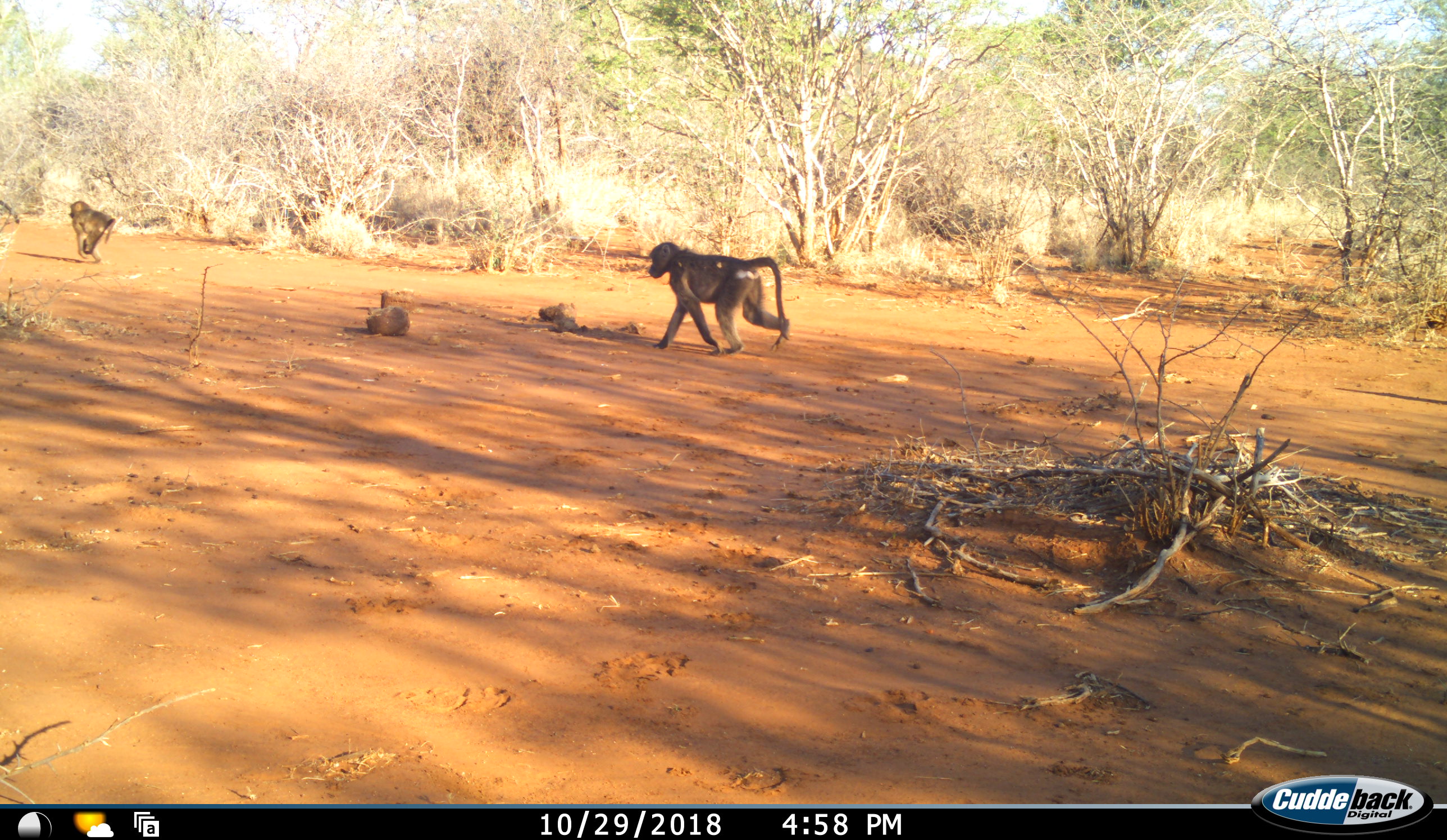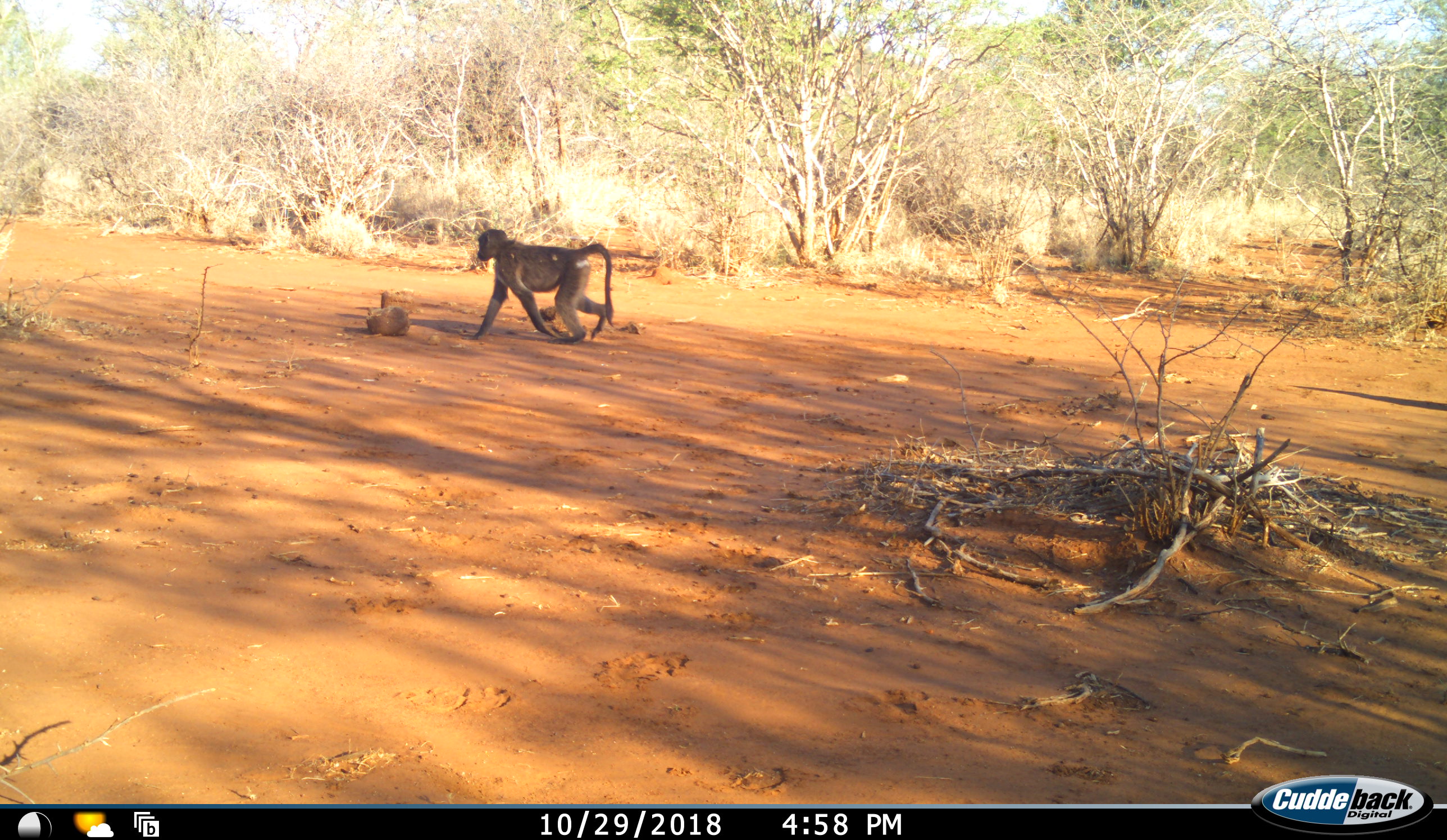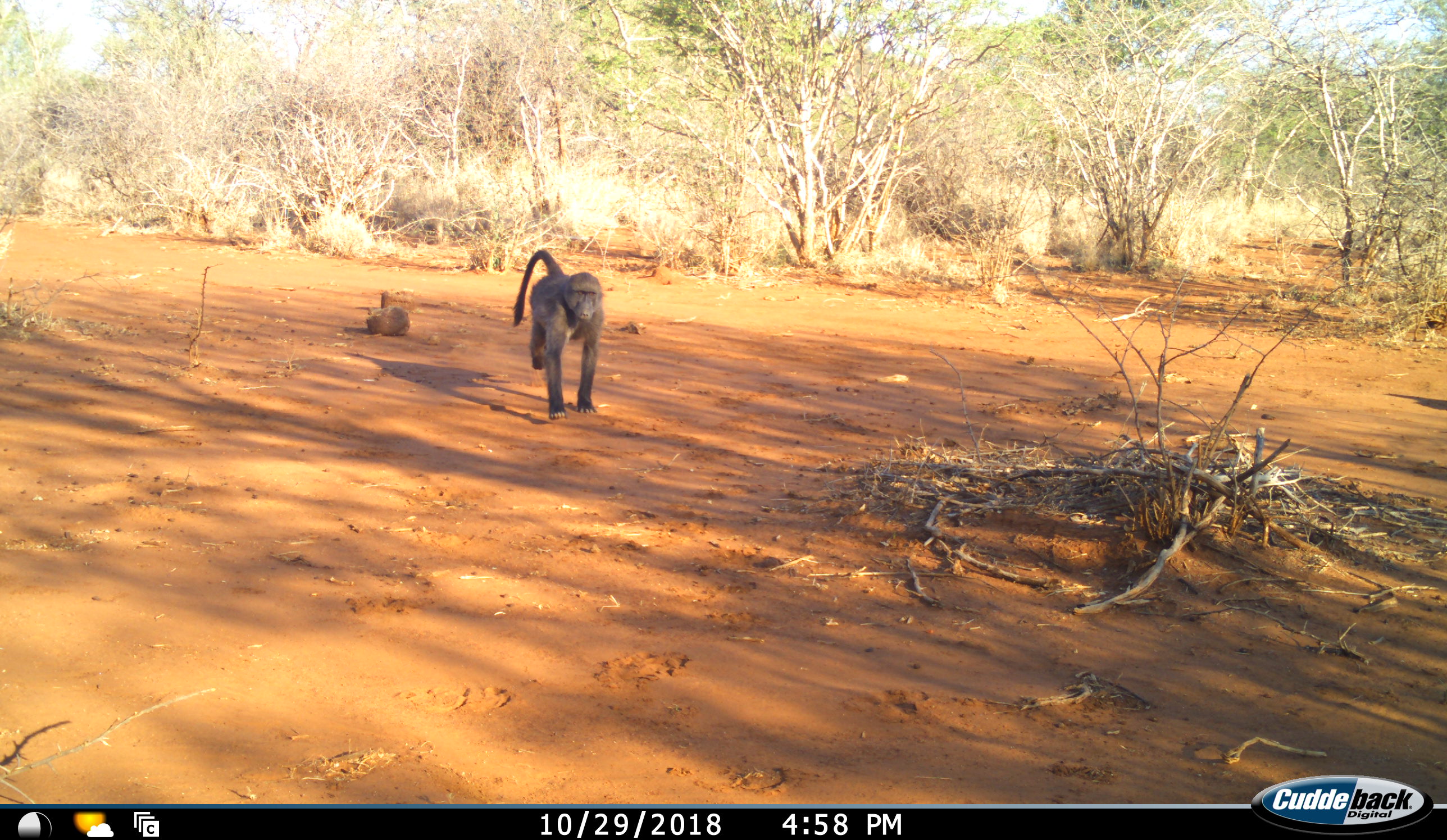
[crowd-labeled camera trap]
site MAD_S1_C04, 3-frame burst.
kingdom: Animalia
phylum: Chordata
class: Mammalia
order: Primates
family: Cercopithecidae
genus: Papio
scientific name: Papio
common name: baboon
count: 2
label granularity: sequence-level